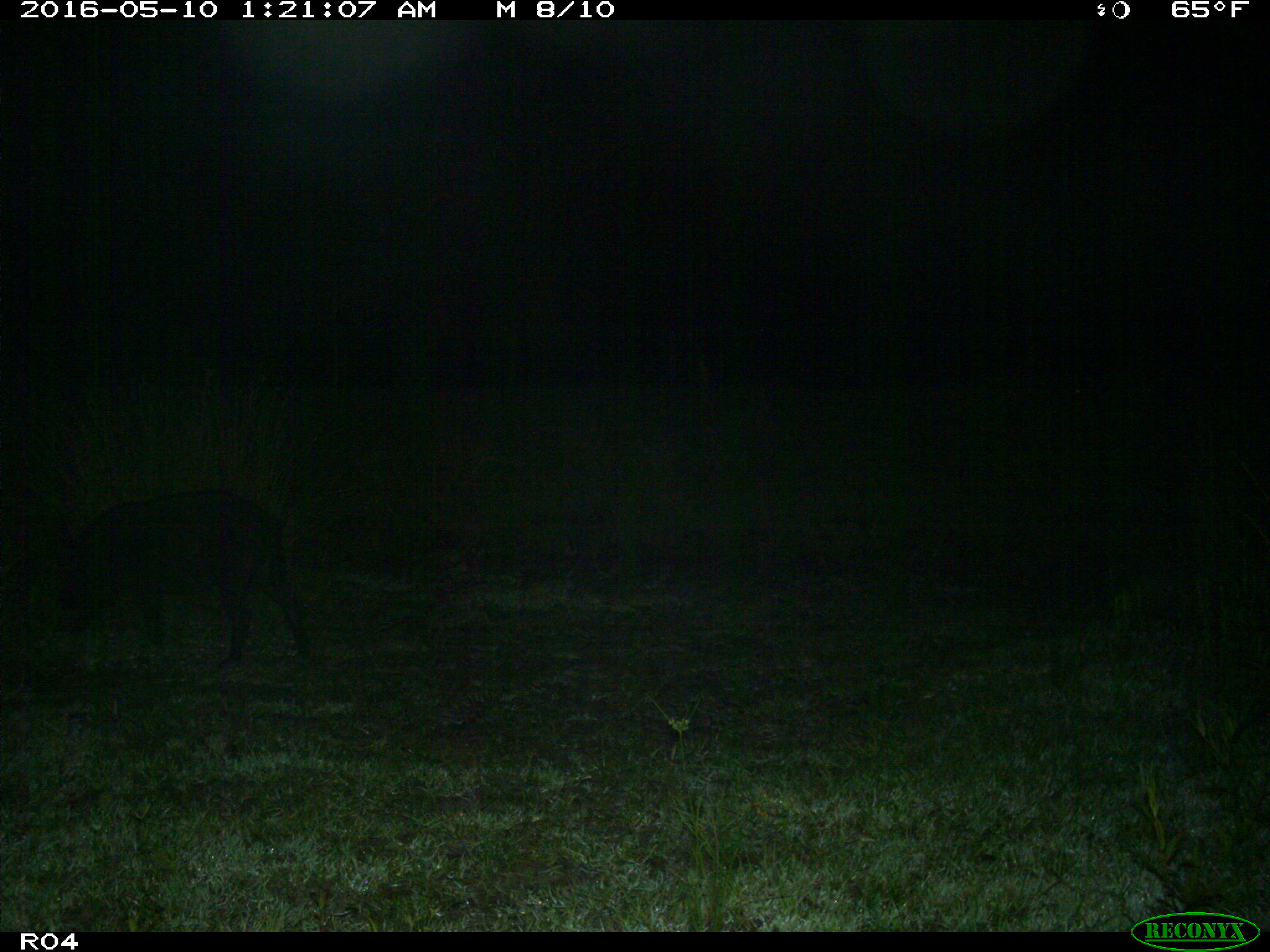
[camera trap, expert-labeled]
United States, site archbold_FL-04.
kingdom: Animalia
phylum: Chordata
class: Mammalia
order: Artiodactyla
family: Suidae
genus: Sus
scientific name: Sus scrofa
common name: wild boar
Sus scrofa (wild boar).